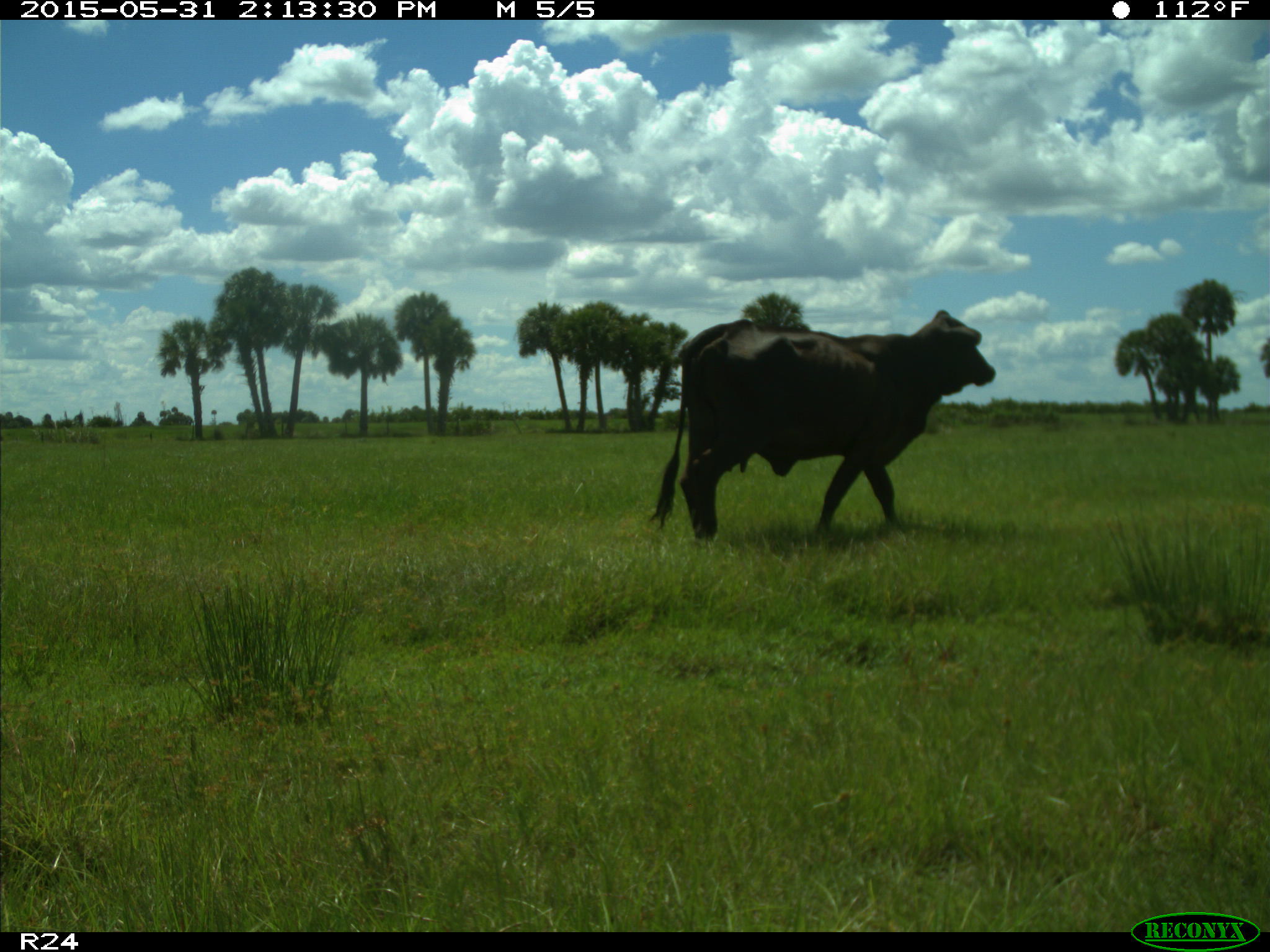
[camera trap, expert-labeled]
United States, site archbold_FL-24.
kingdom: Animalia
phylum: Chordata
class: Mammalia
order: Artiodactyla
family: Bovidae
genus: Bos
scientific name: Bos taurus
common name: domestic cow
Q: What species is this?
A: Bos taurus (domestic cow).